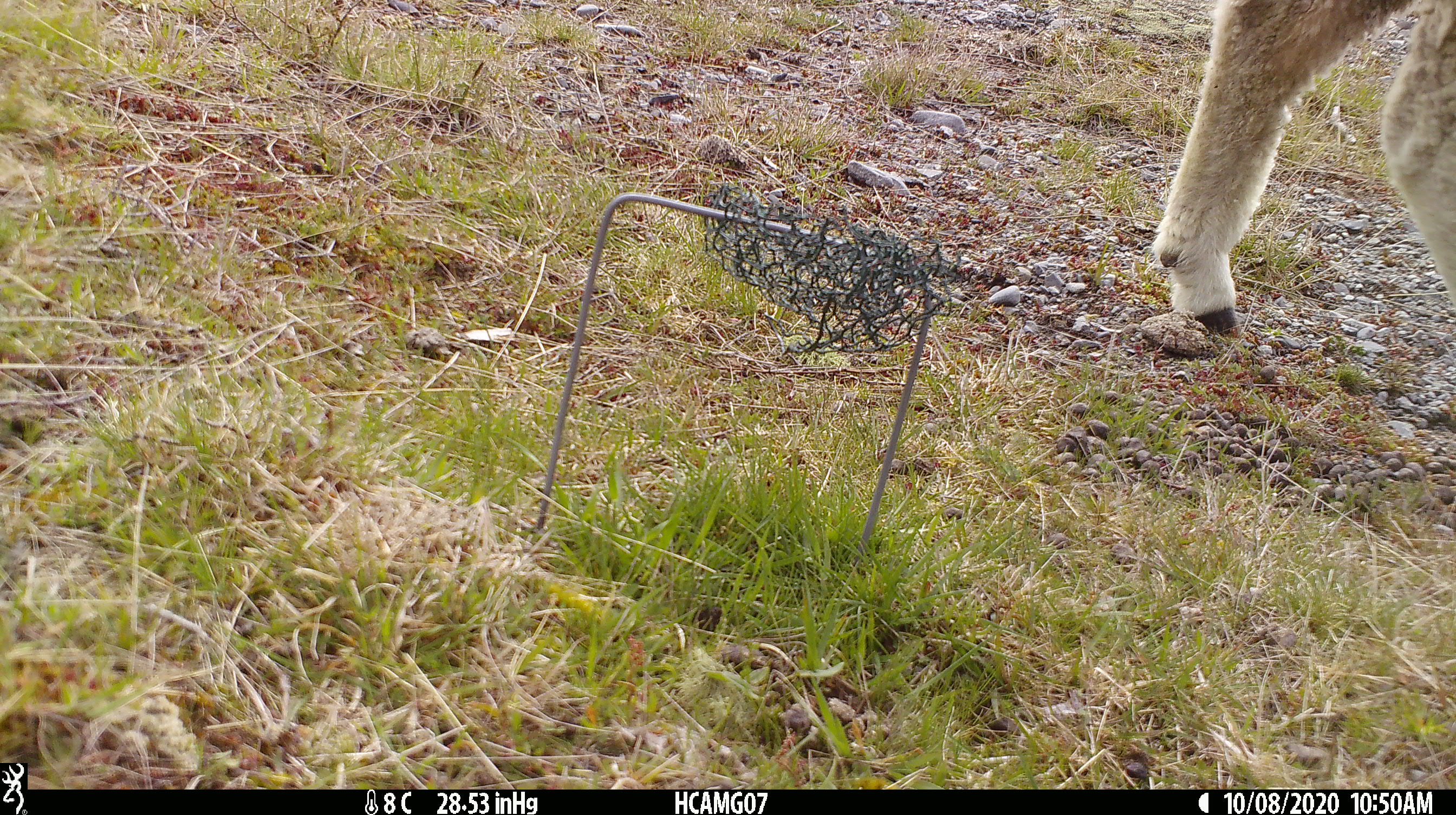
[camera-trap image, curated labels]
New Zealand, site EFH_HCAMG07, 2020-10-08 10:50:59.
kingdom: Animalia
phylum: Chordata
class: Mammalia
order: Artiodactyla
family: Bovidae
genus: Ovis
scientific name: Ovis aries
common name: domestic sheep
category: sheep